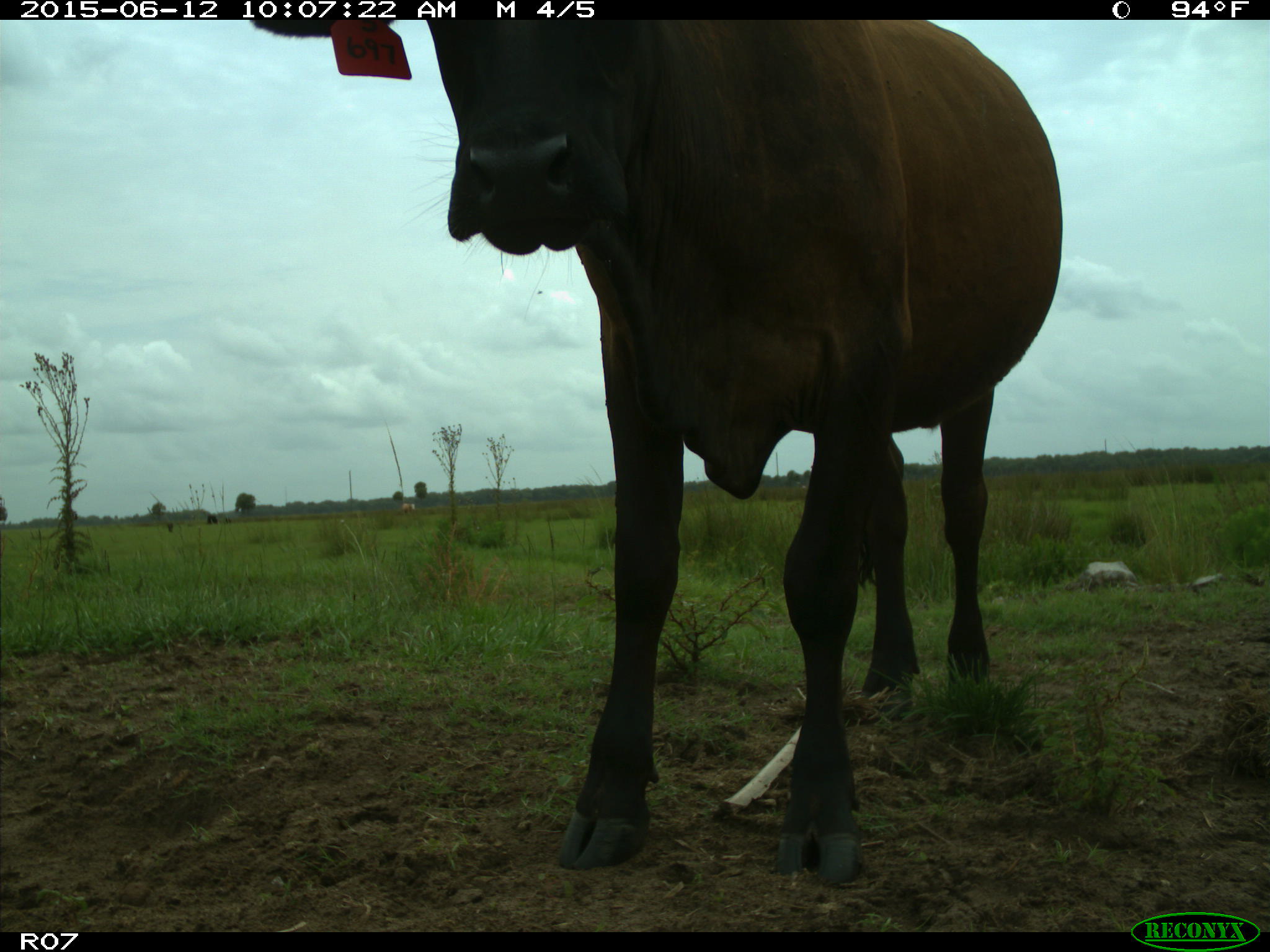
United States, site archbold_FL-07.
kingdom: Animalia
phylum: Chordata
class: Mammalia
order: Artiodactyla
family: Bovidae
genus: Bos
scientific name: Bos taurus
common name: domestic cow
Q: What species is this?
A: Bos taurus (domestic cow).